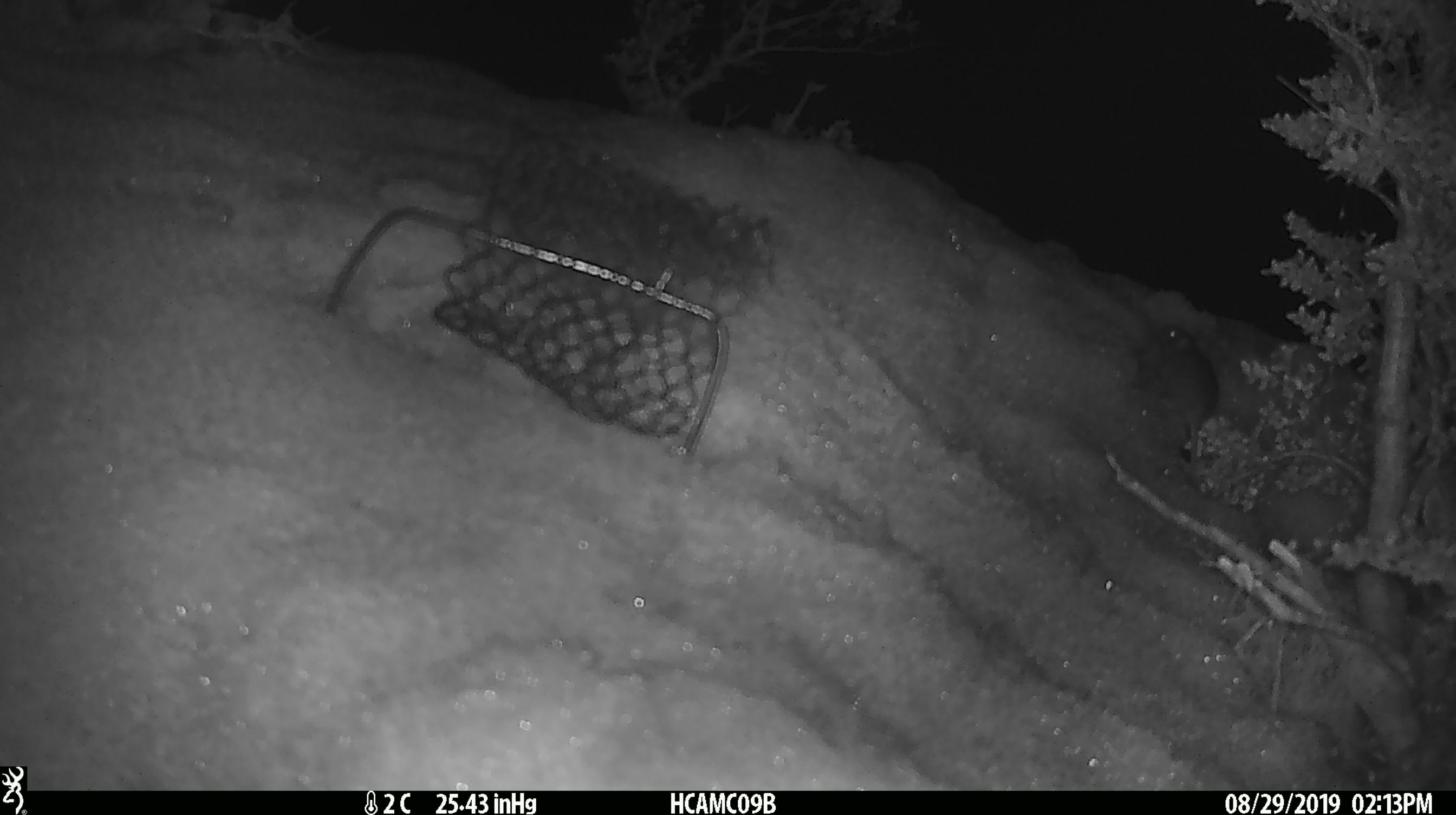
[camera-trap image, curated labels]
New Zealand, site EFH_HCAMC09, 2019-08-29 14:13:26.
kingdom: Animalia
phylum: Chordata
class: Mammalia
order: Rodentia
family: Muridae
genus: Mus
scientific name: Mus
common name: mouse